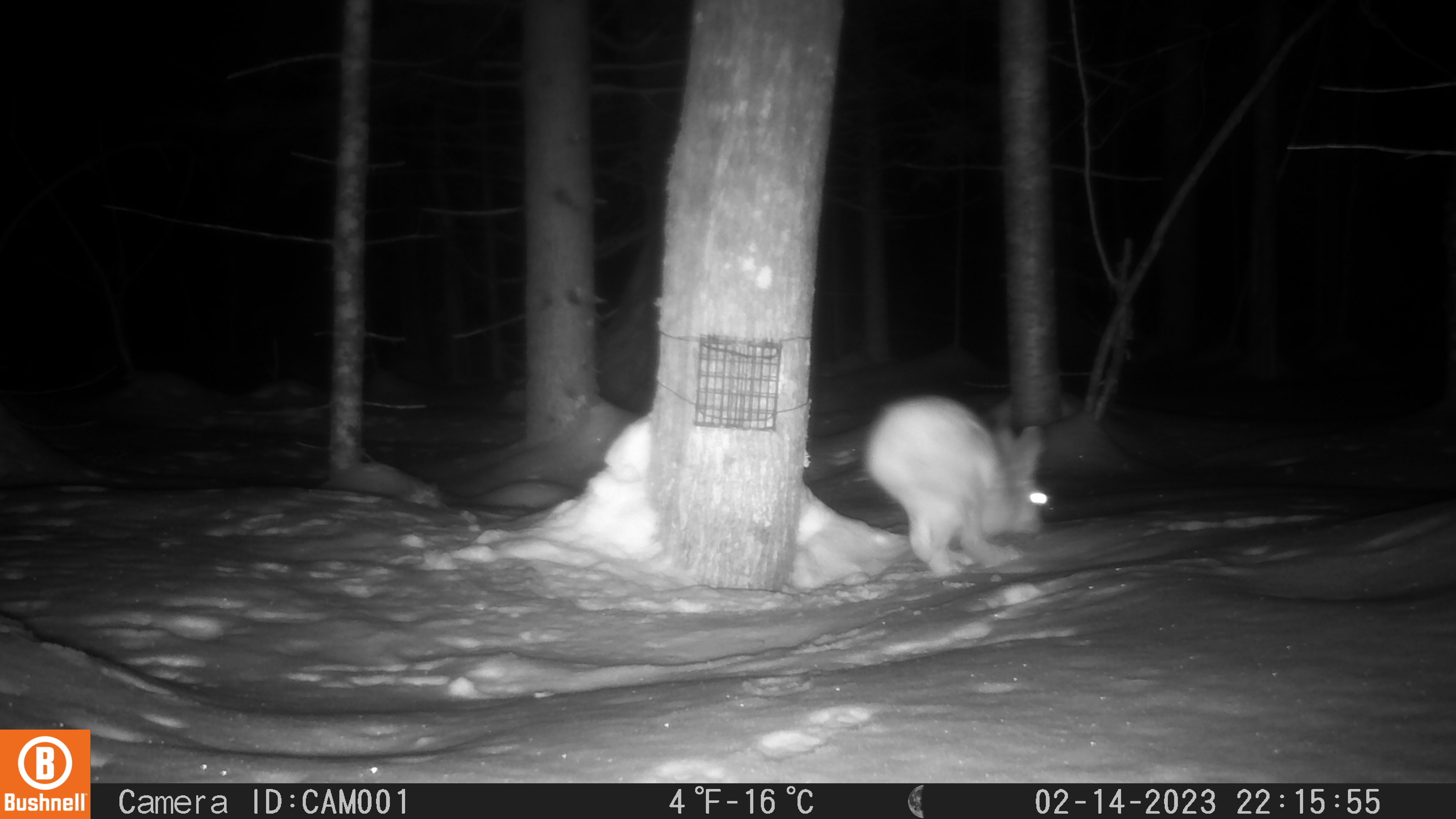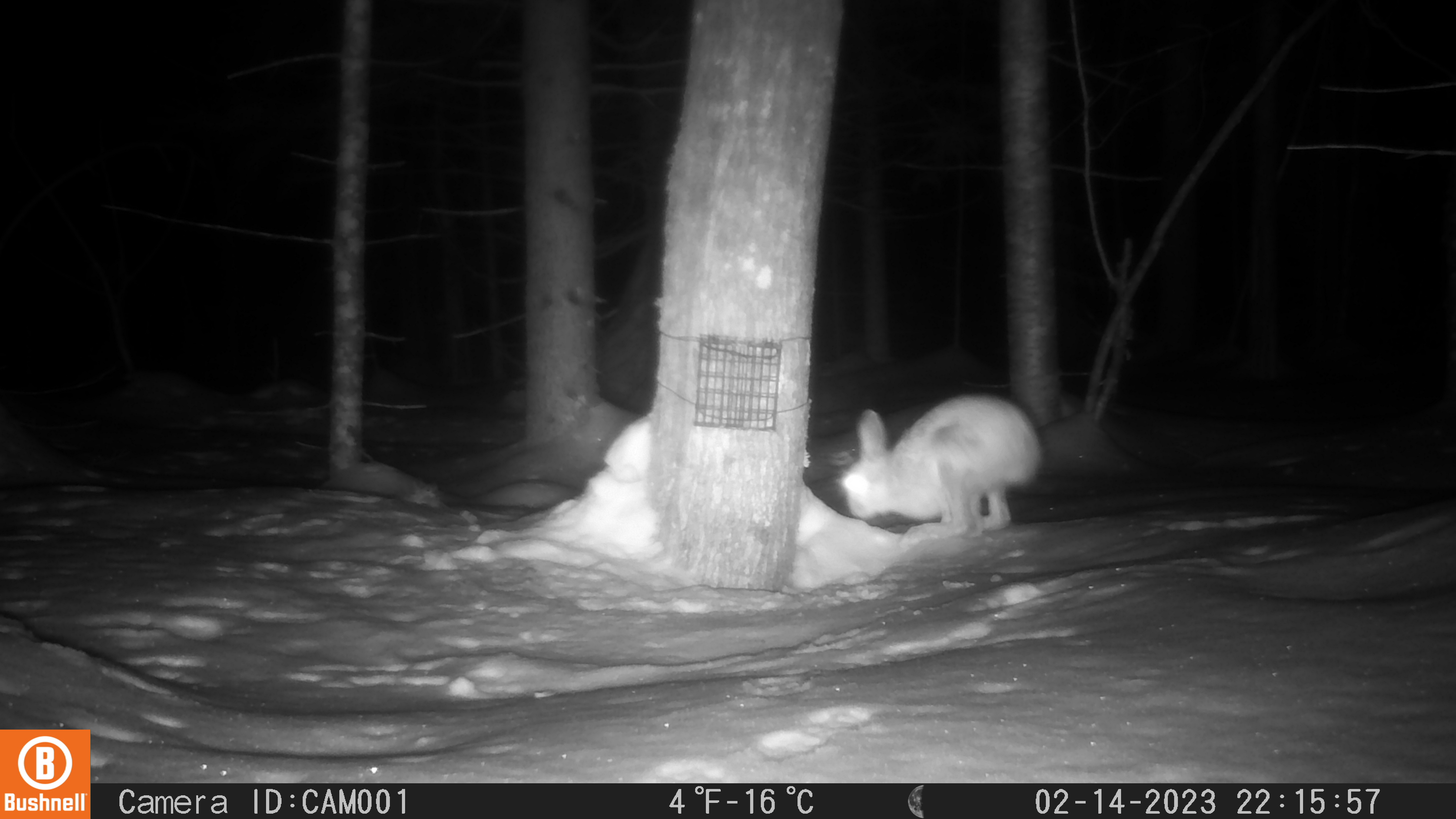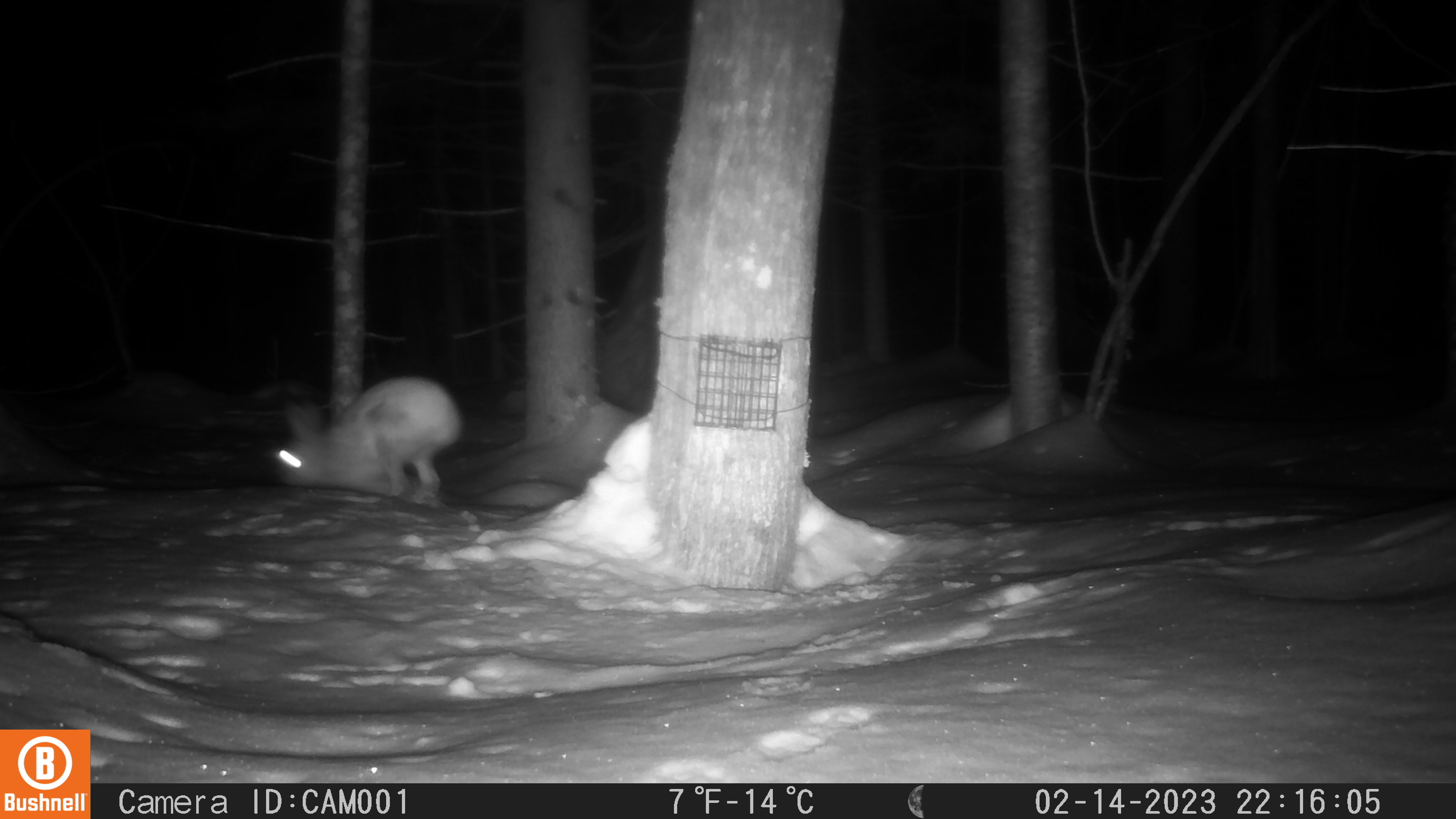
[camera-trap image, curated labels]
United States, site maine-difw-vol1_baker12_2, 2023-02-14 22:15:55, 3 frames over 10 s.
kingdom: Animalia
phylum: Chordata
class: Mammalia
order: Lagomorpha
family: Leporidae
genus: Lepus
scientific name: Lepus americanus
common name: snowshoe hare